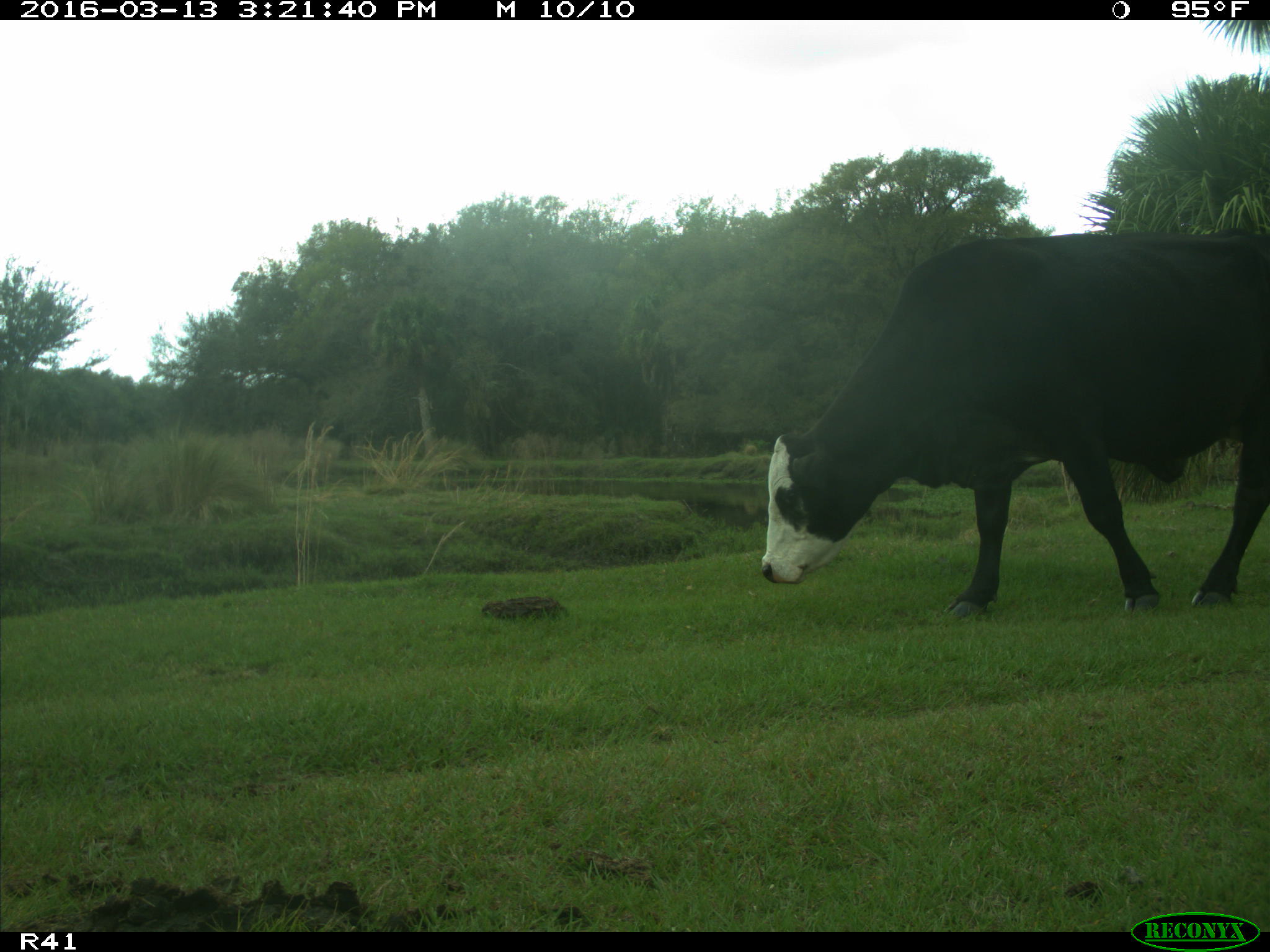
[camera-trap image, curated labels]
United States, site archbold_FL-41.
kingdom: Animalia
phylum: Chordata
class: Mammalia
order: Artiodactyla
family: Bovidae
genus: Bos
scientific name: Bos taurus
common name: domestic cow